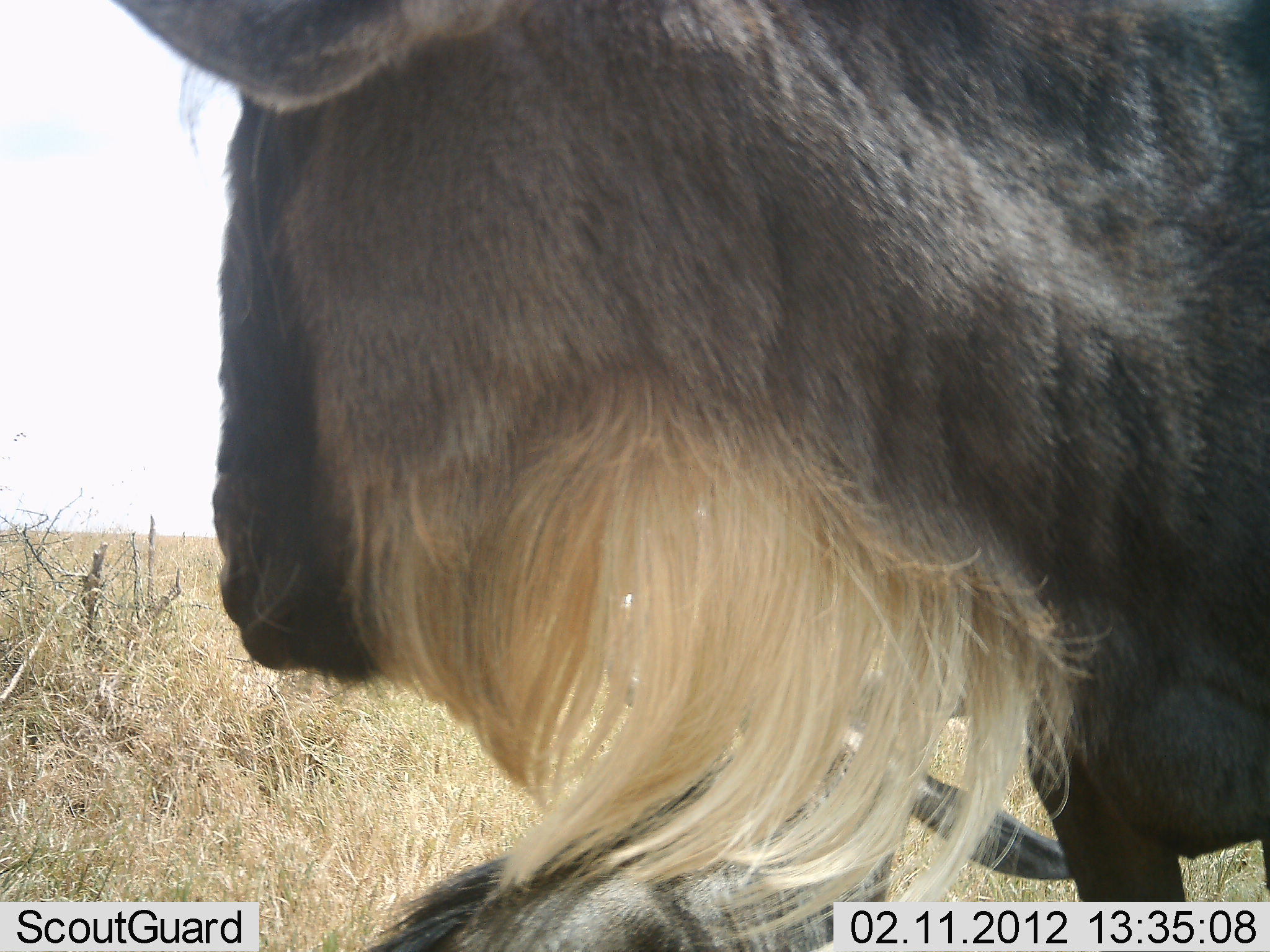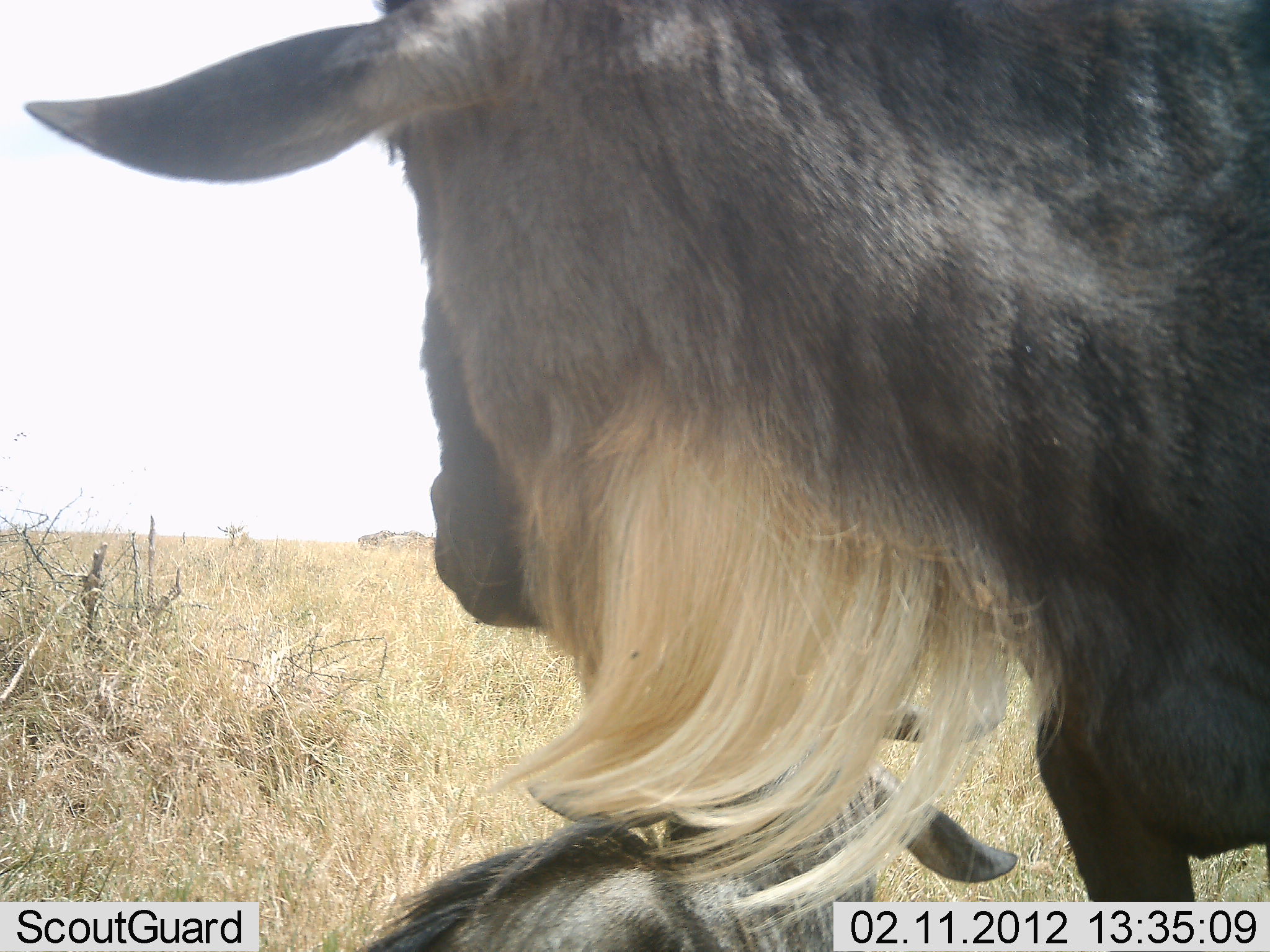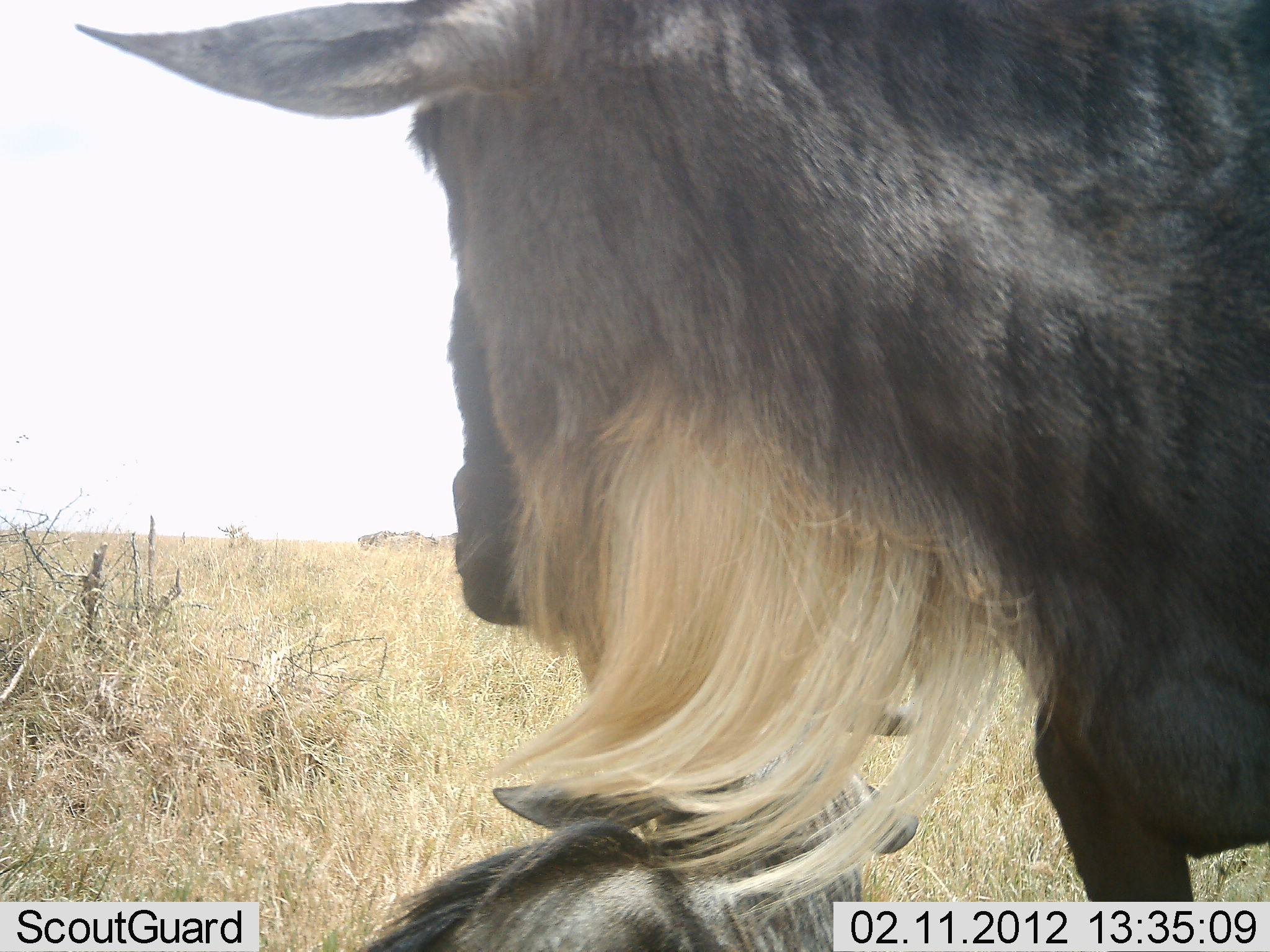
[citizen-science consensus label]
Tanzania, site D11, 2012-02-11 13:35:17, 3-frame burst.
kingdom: Animalia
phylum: Chordata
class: Mammalia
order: Artiodactyla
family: Bovidae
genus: Connochaetes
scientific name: Connochaetes taurinus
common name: blue wildebeest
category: wildebeest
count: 2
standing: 87%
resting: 93%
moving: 0%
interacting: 7%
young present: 7%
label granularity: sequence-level